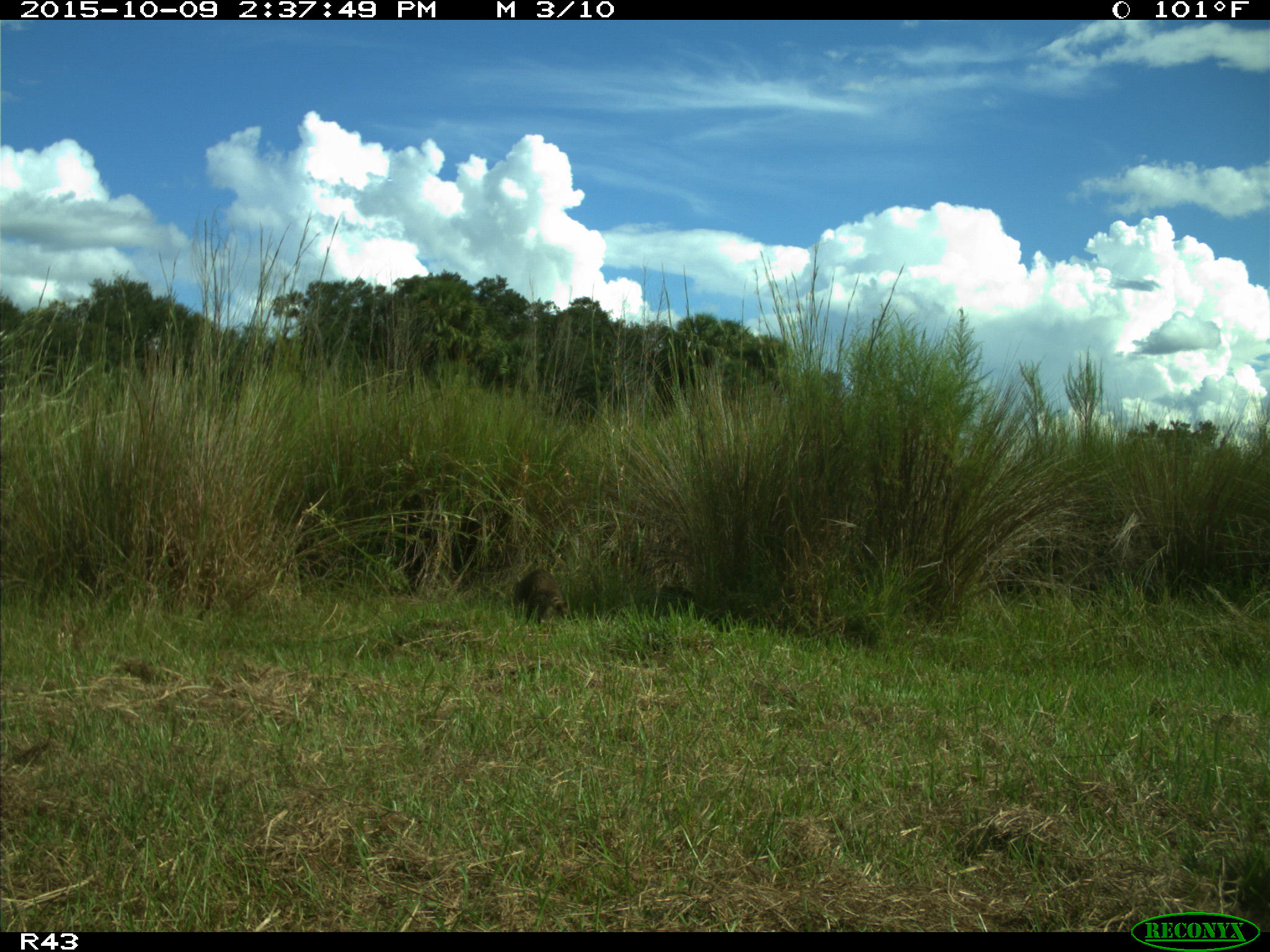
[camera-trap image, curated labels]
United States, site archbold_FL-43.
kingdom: Animalia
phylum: Chordata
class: Mammalia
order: Carnivora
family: Procyonidae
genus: Procyon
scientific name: Procyon lotor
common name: common raccoon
Procyon lotor (common raccoon).